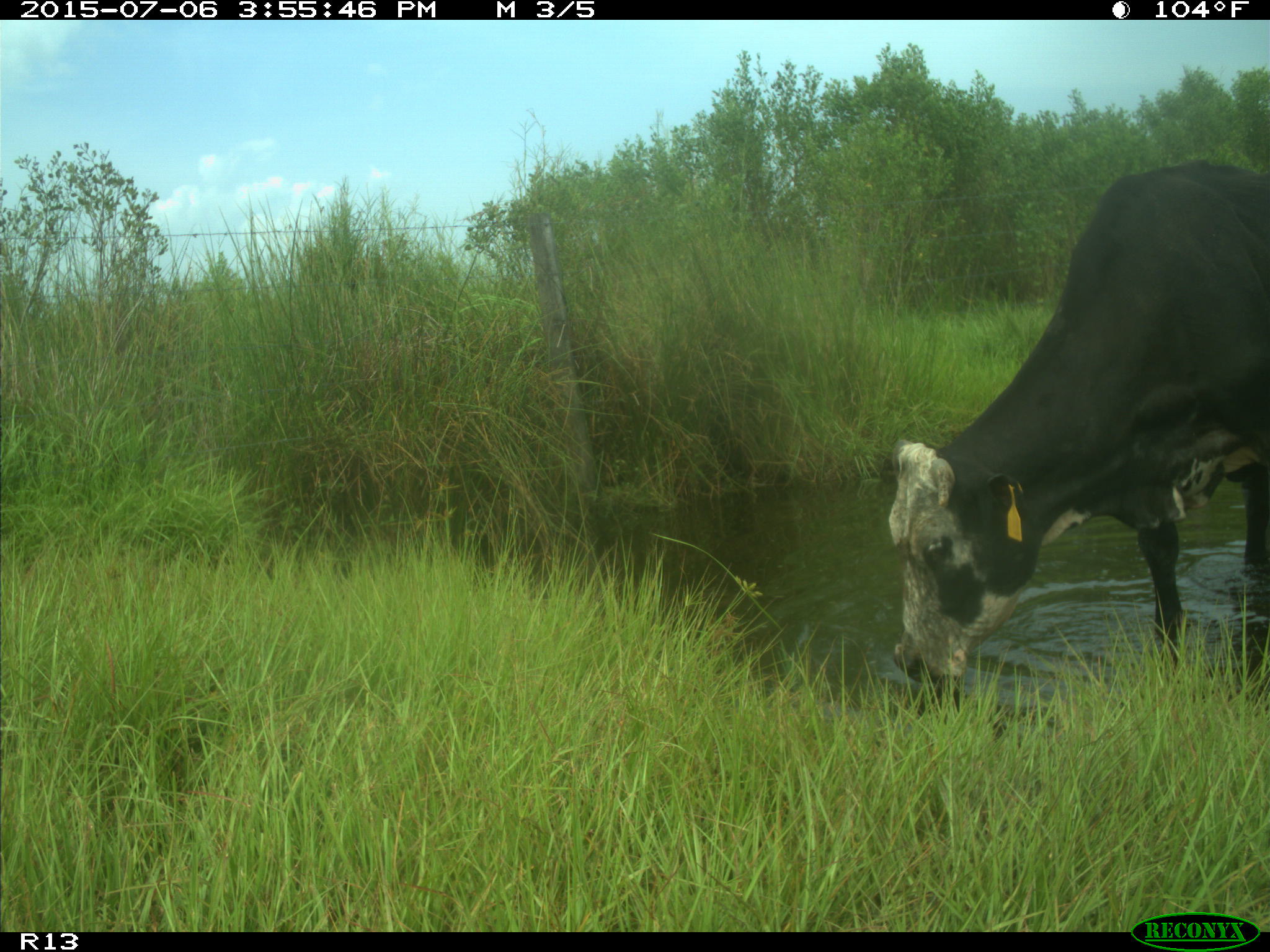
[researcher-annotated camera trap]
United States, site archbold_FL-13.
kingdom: Animalia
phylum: Chordata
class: Mammalia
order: Artiodactyla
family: Bovidae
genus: Bos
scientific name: Bos taurus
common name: domestic cow